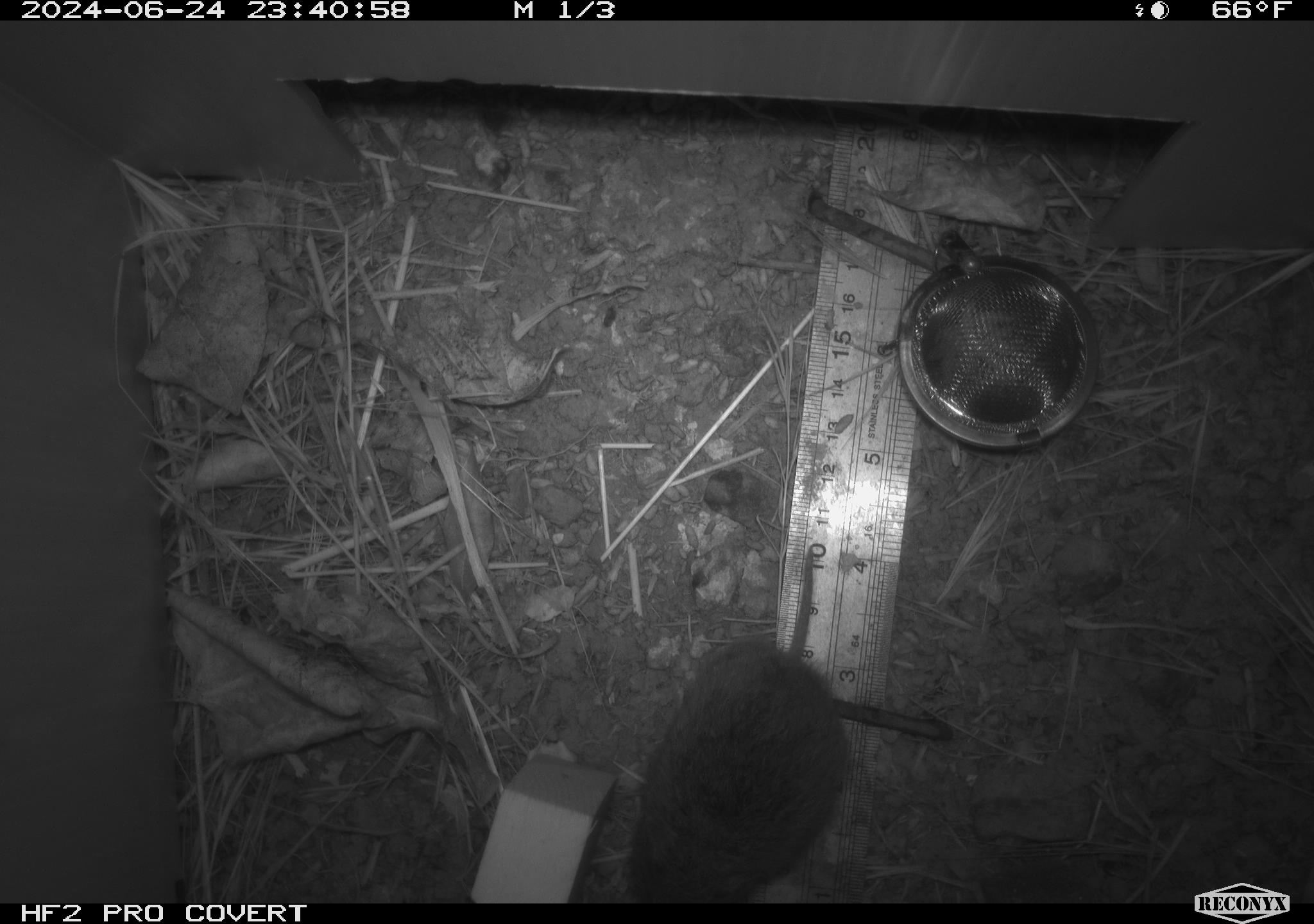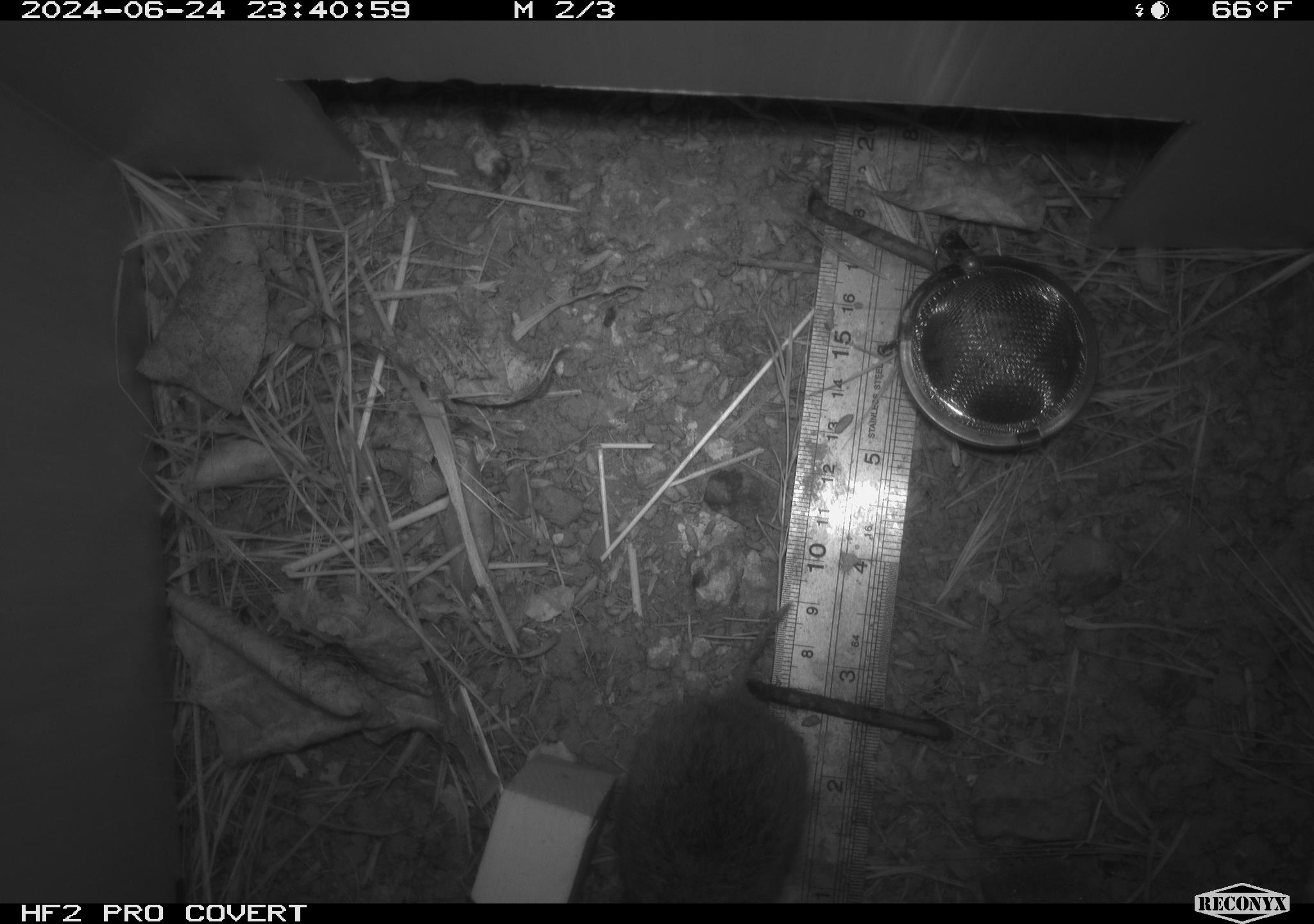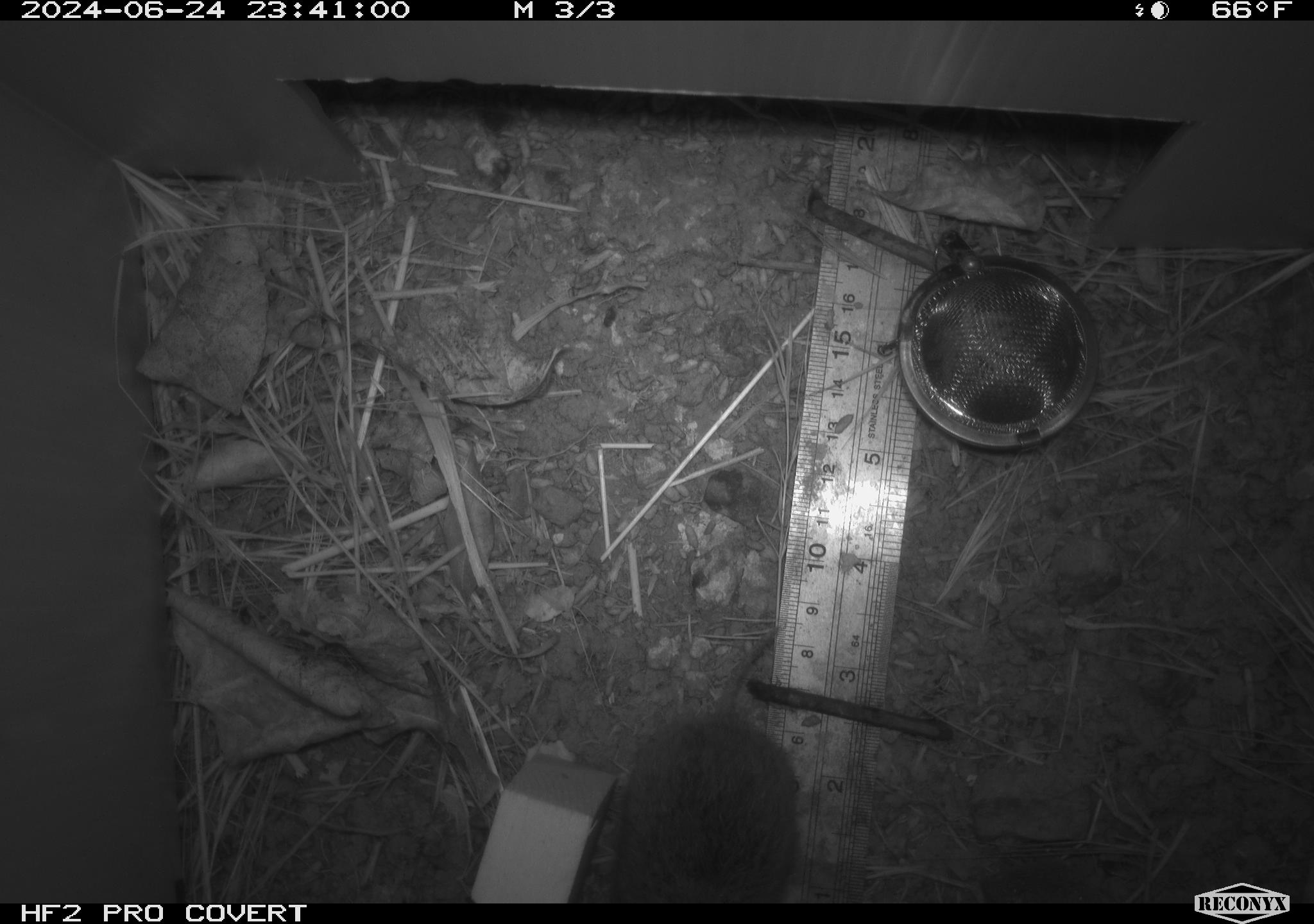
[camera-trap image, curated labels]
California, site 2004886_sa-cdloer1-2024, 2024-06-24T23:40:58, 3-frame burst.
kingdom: Animalia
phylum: Chordata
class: Mammalia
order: Rodentia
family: Cricetidae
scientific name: Arvicolinae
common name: voles, lemmings, and muskrats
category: arvicolinae subfamily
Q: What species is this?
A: Arvicolinae subfamily (voles, lemmings, and muskrats) (Arvicolinae).